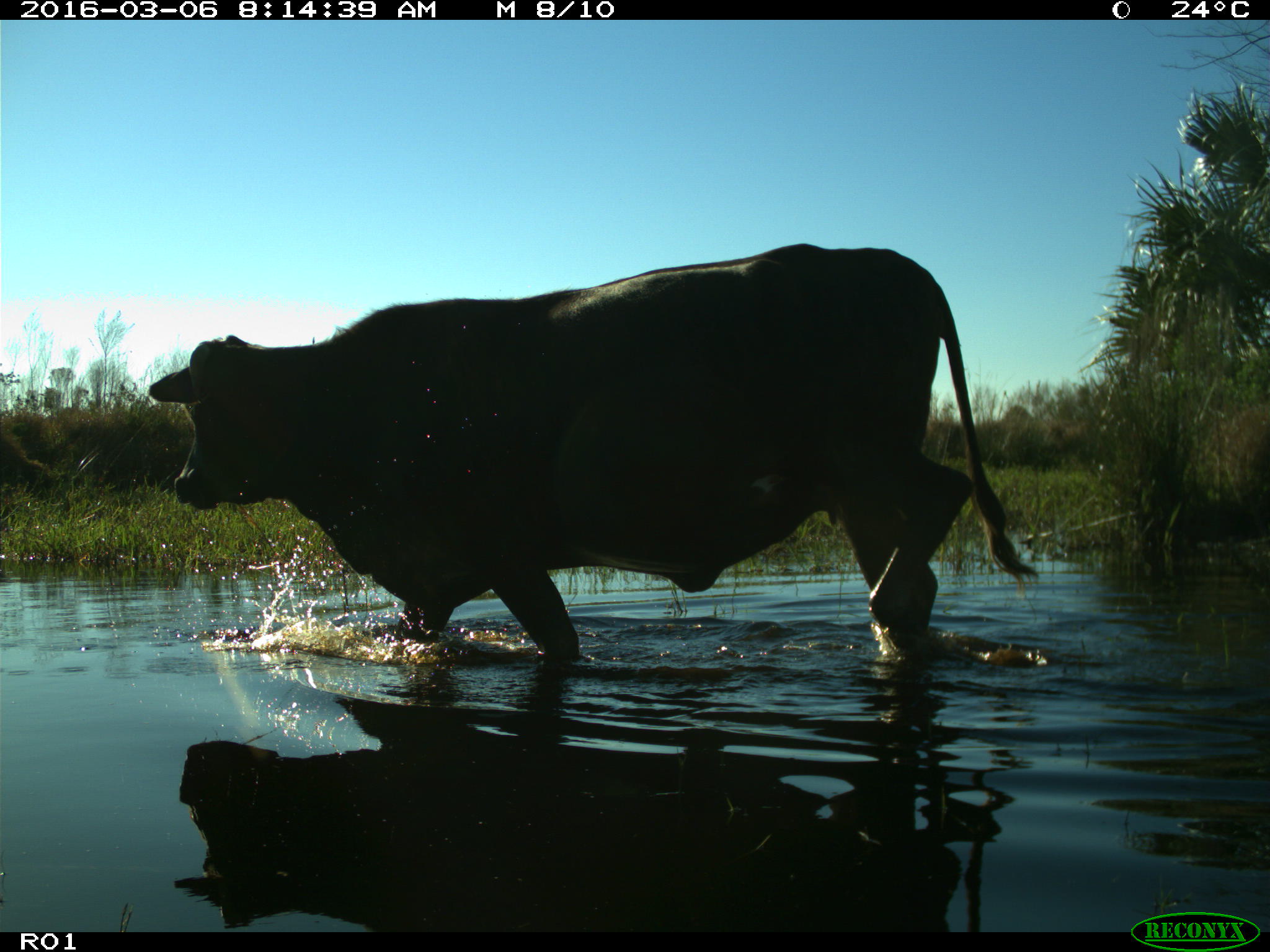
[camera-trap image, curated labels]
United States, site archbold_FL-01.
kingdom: Animalia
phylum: Chordata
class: Mammalia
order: Artiodactyla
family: Bovidae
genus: Bos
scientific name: Bos taurus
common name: domestic cow